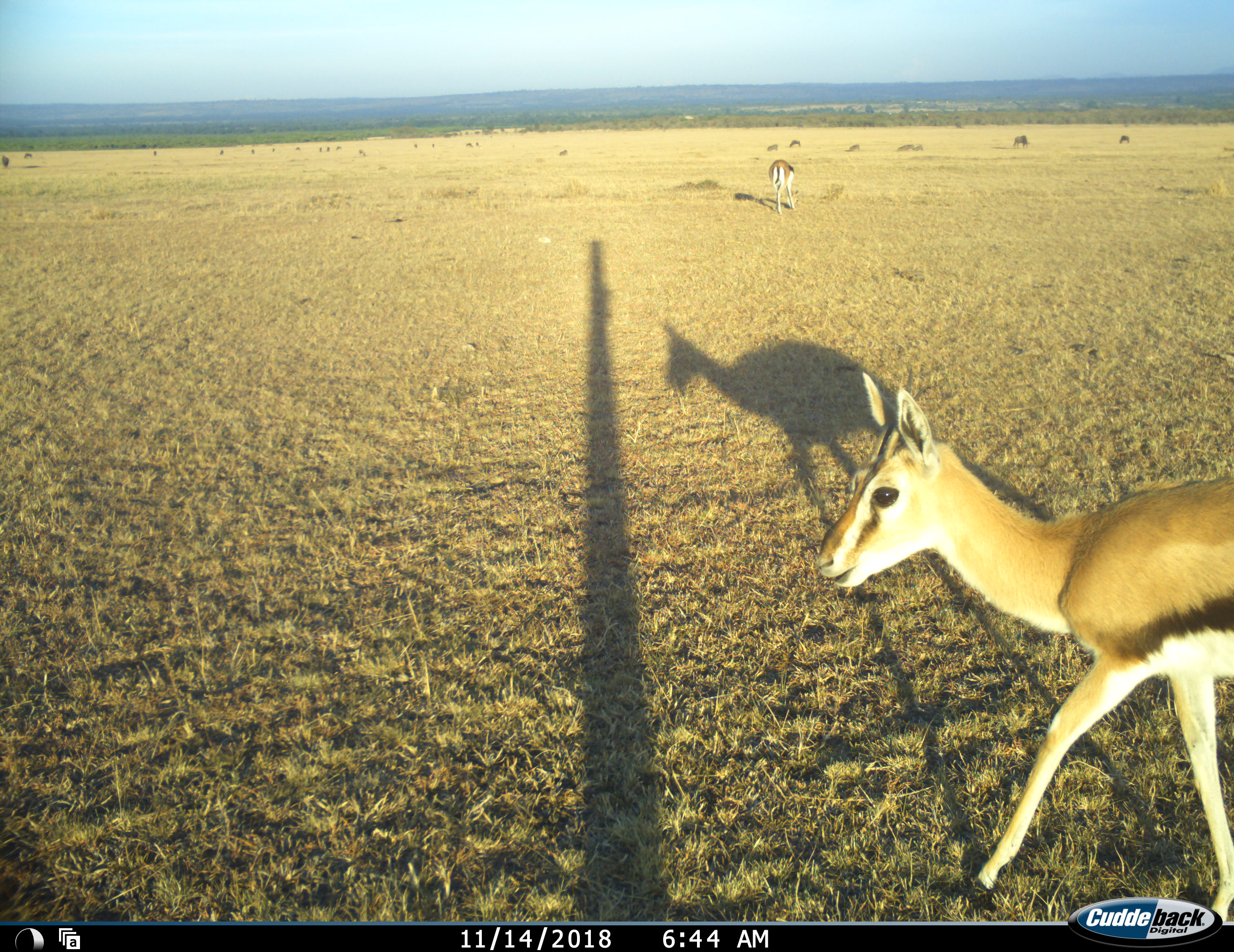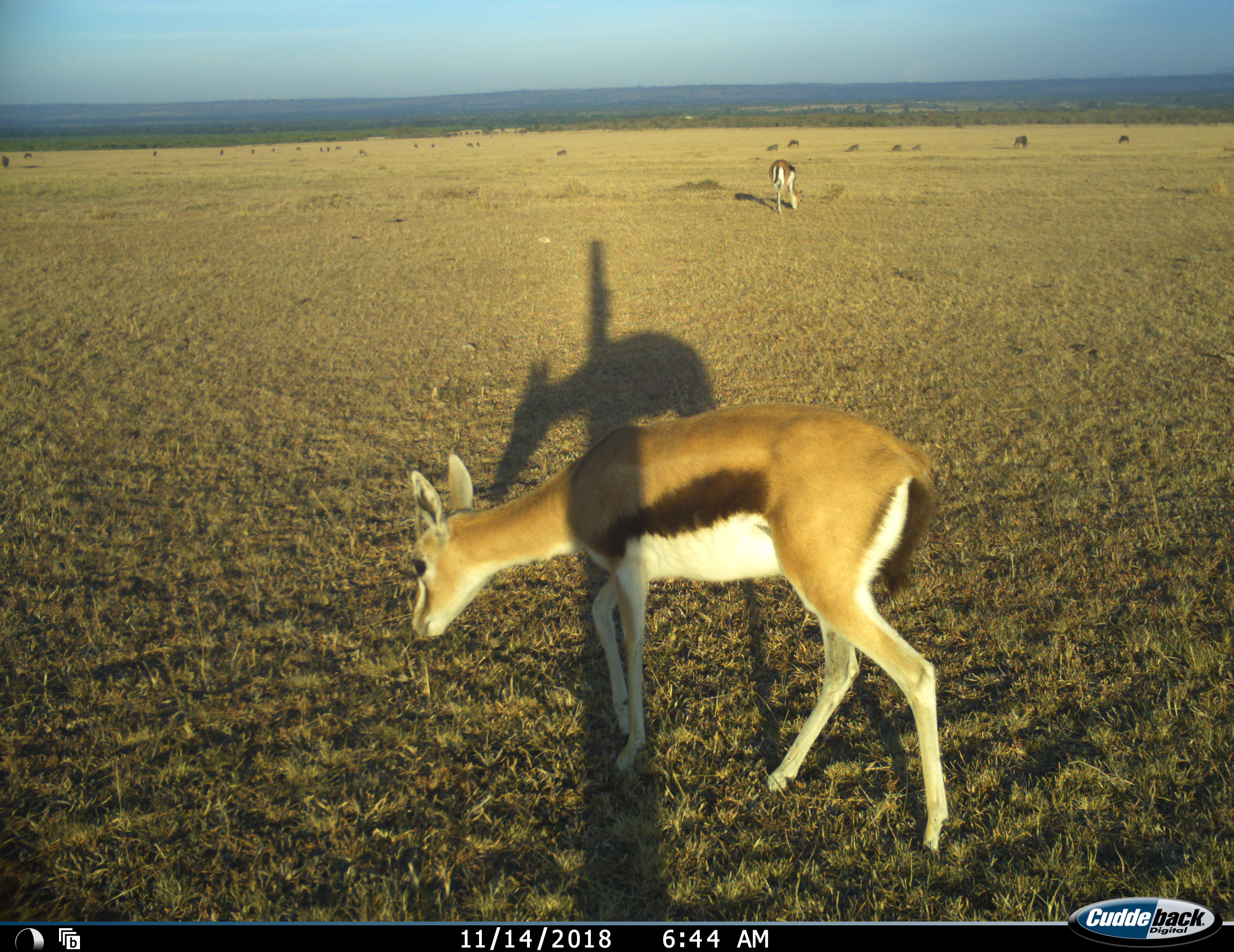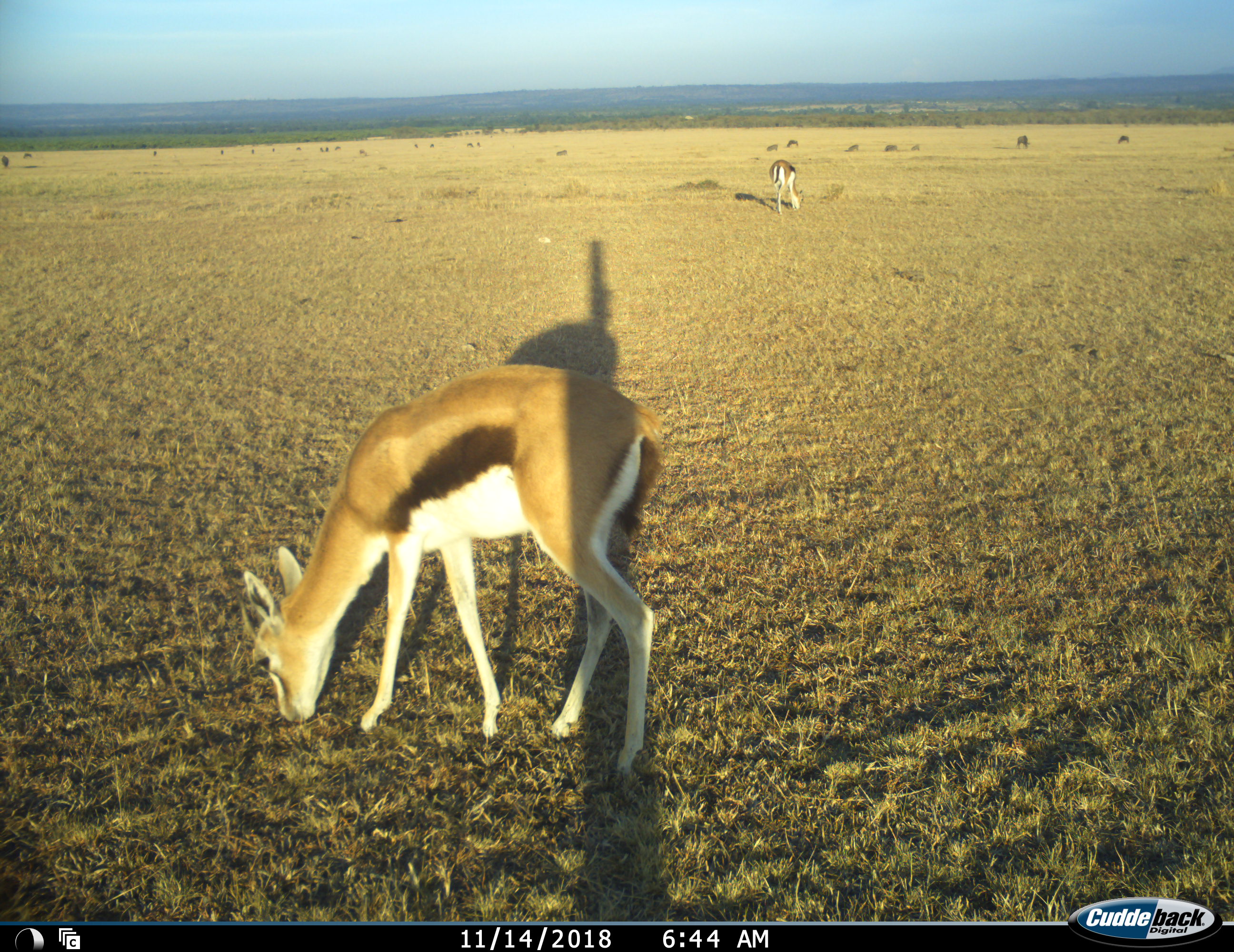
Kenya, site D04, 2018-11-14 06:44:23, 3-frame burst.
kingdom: Animalia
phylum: Chordata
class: Mammalia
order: Artiodactyla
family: Bovidae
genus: Eudorcas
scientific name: Eudorcas thomsonii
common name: thomson's gazelle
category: gazellethomsons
Gazellethomsons (thomson's gazelle) (Eudorcas thomsonii), count 2. Behavior (volunteer vote fractions): standing 33%, resting 0%, moving 56%, interacting 0%. Young present (vote fraction): 22%. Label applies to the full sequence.